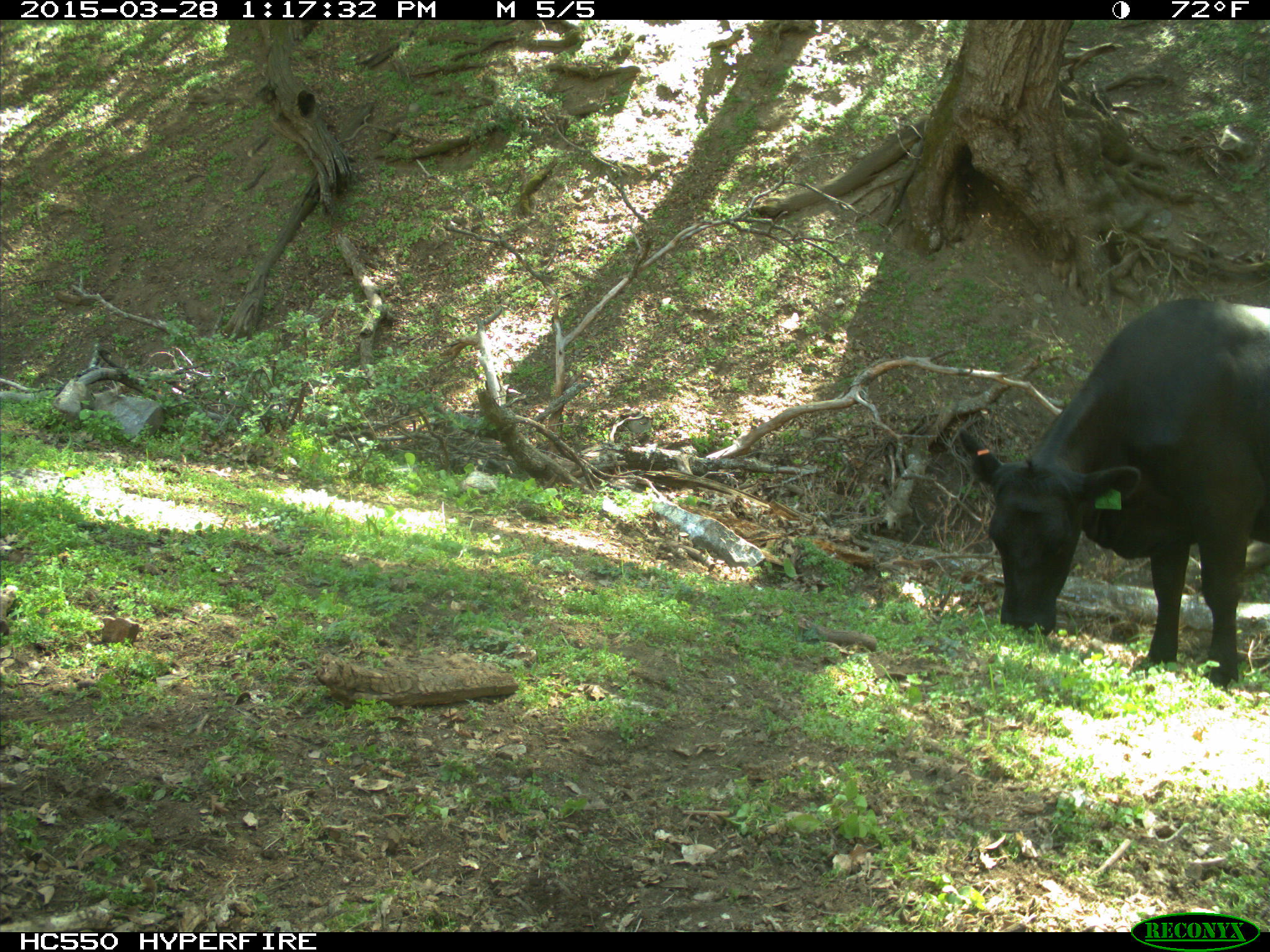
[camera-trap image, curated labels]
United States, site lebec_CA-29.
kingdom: Animalia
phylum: Chordata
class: Mammalia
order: Artiodactyla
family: Bovidae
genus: Bos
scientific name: Bos taurus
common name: domestic cow